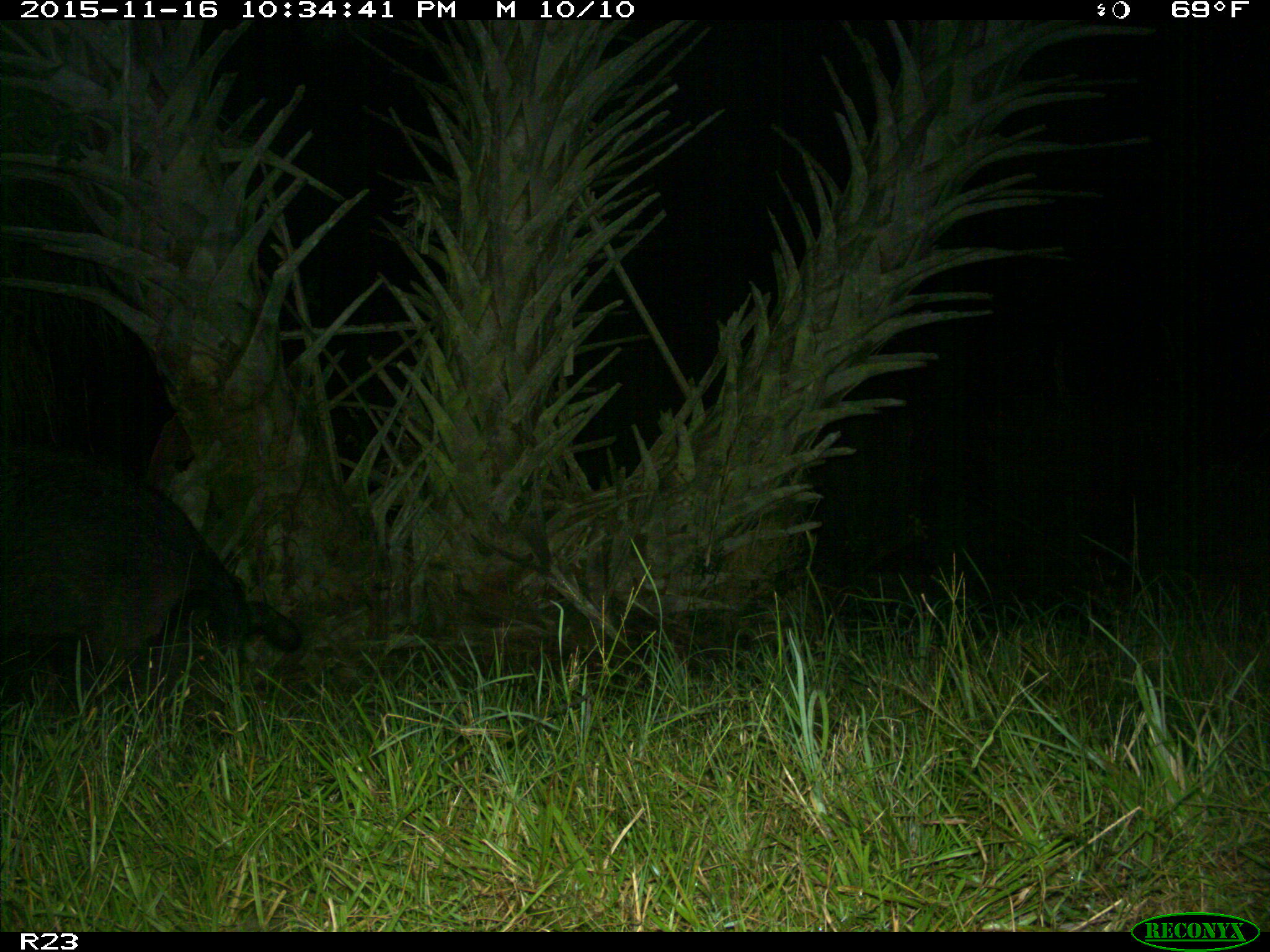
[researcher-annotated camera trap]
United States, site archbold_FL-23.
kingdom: Animalia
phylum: Chordata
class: Mammalia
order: Artiodactyla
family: Suidae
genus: Sus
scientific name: Sus scrofa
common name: wild boar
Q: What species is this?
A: Sus scrofa (wild boar).